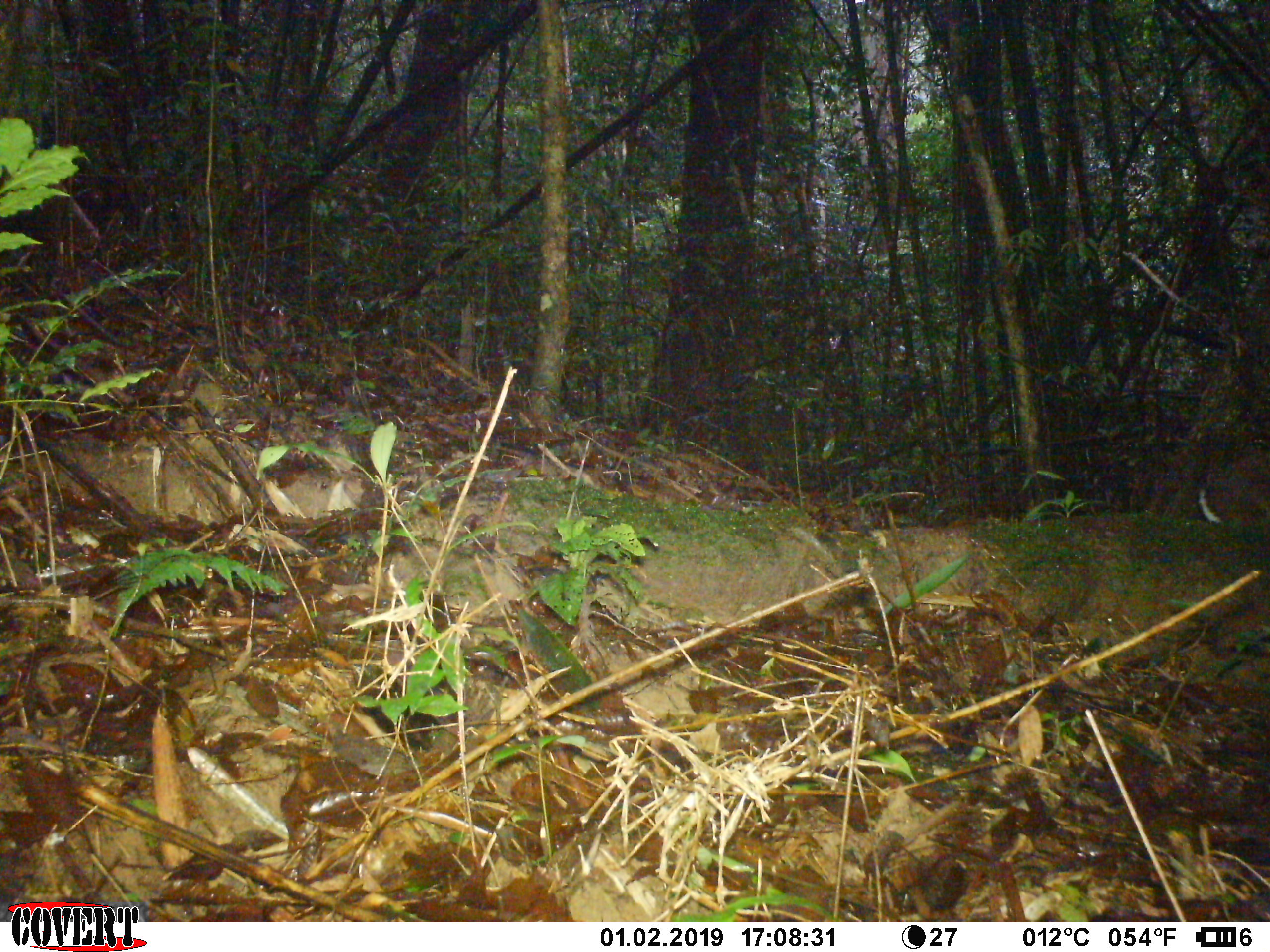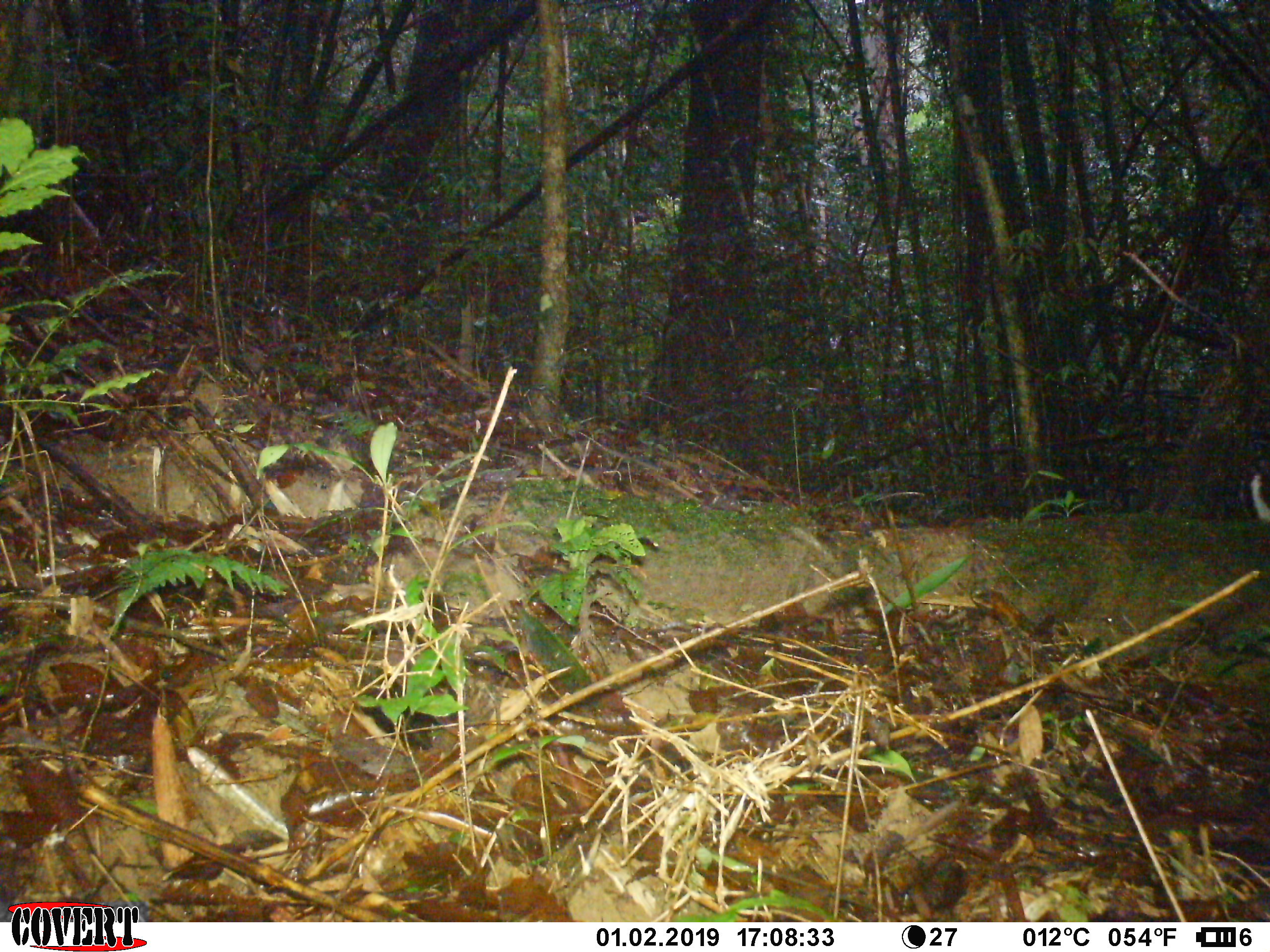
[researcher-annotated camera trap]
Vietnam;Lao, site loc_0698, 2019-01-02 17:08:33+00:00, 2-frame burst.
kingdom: Animalia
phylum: Chordata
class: Mammalia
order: Artiodactyla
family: Cervidae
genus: Muntiacus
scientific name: Muntiacus rooseveltorum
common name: roosevelt's muntjac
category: roosevelts muntjac group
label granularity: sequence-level